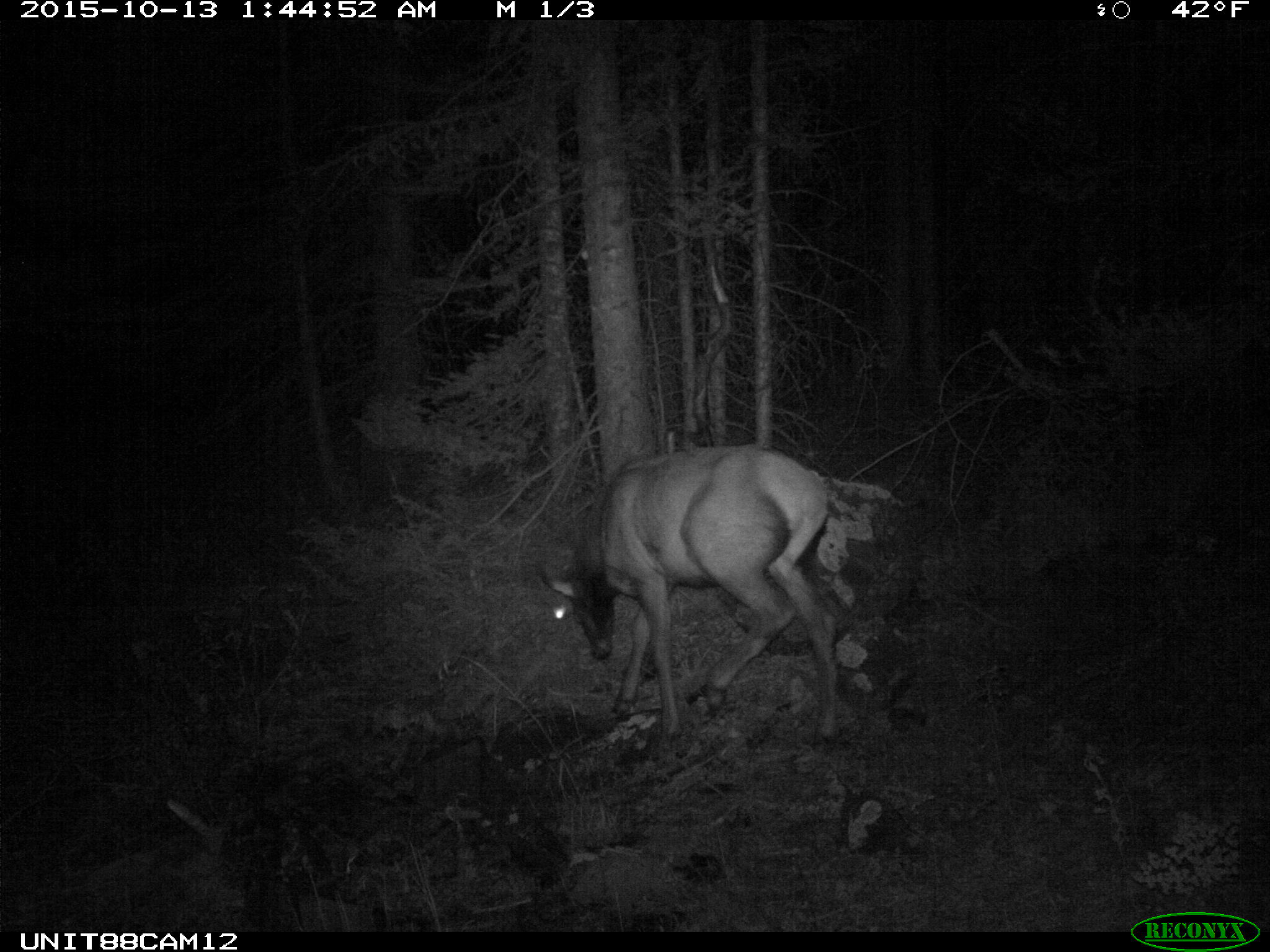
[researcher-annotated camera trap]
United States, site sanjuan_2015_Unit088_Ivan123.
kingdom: Animalia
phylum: Chordata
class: Mammalia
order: Artiodactyla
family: Cervidae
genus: Cervus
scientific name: Cervus elaphus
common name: red deer